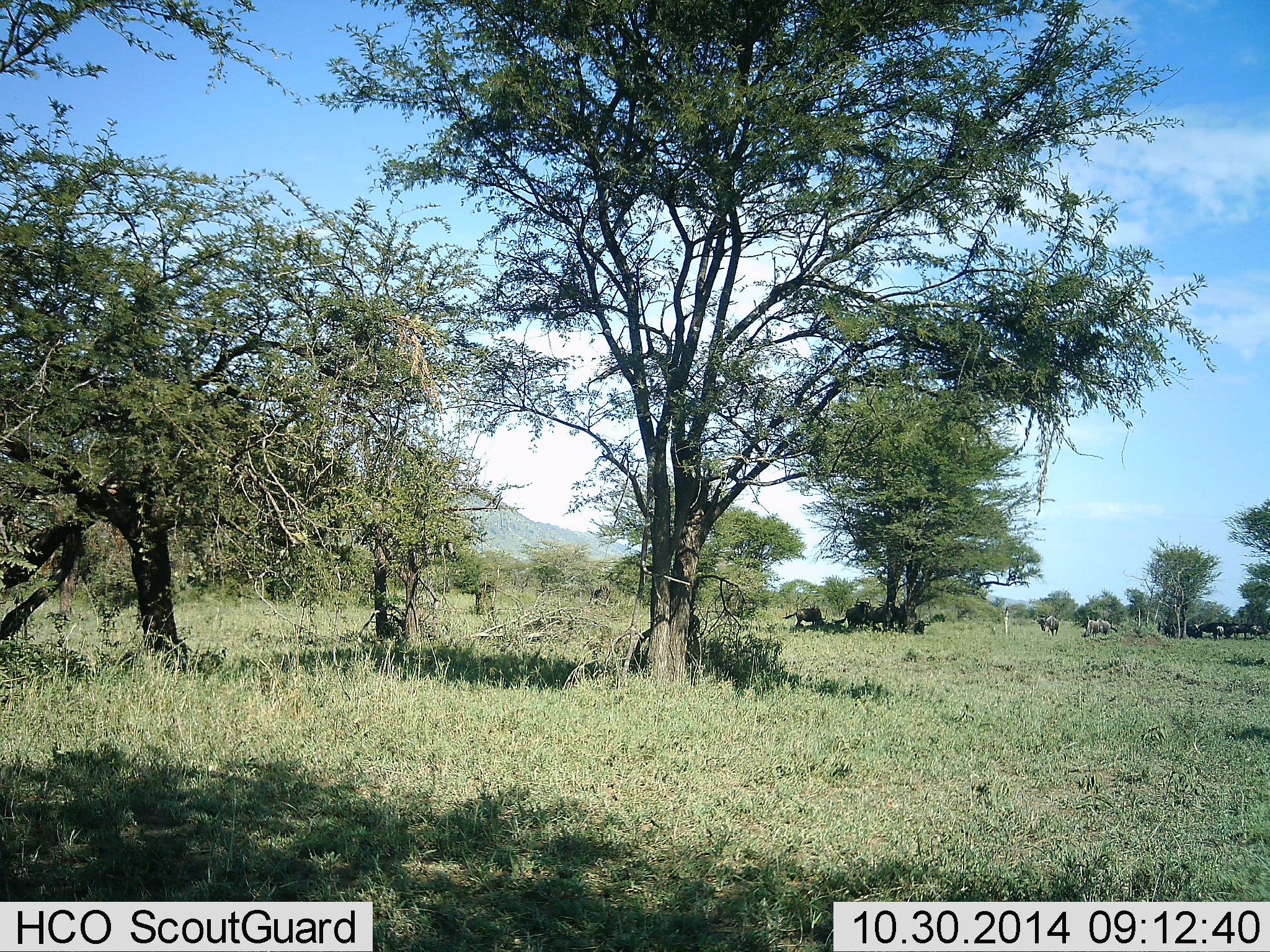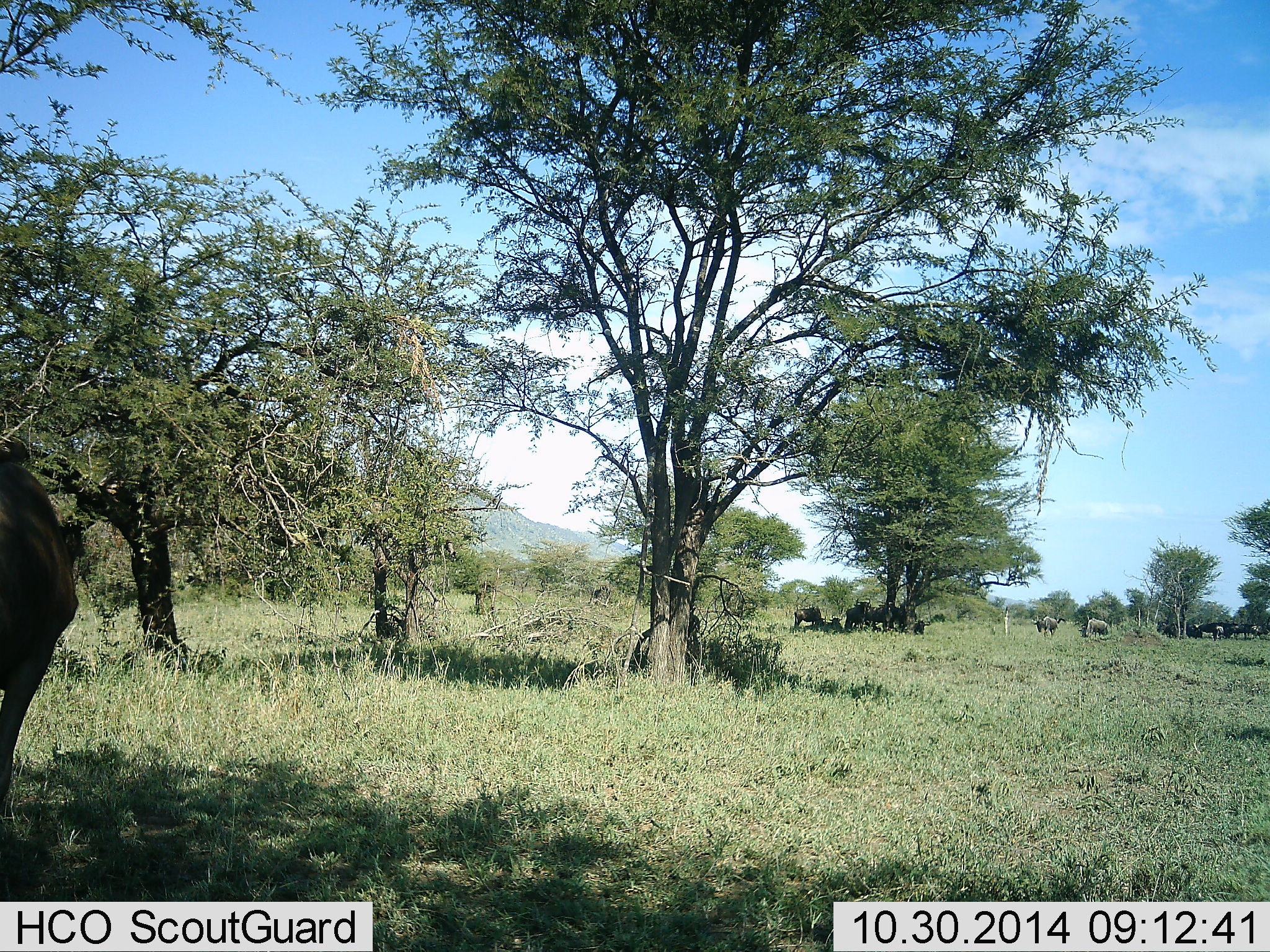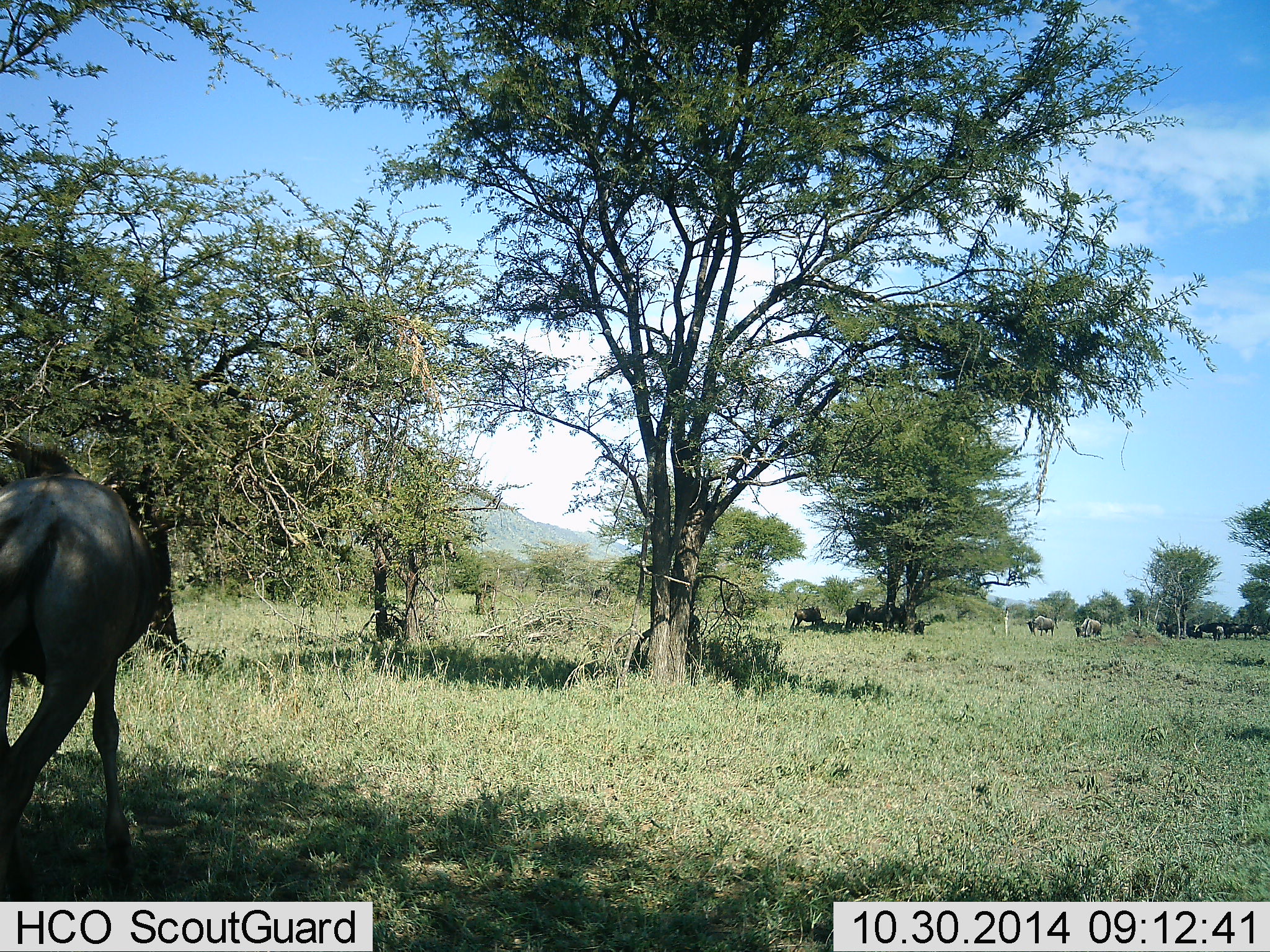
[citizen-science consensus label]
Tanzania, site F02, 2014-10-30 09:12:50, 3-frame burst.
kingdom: Animalia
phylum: Chordata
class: Mammalia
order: Artiodactyla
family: Bovidae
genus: Connochaetes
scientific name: Connochaetes taurinus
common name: blue wildebeest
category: wildebeest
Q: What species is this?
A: Wildebeest (blue wildebeest) (Connochaetes taurinus).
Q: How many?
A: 11-50.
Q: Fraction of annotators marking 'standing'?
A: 50%.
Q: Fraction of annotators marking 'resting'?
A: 30%.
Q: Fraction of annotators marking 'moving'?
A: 50%.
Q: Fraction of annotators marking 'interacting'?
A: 10%.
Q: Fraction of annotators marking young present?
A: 0%.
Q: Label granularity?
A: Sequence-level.